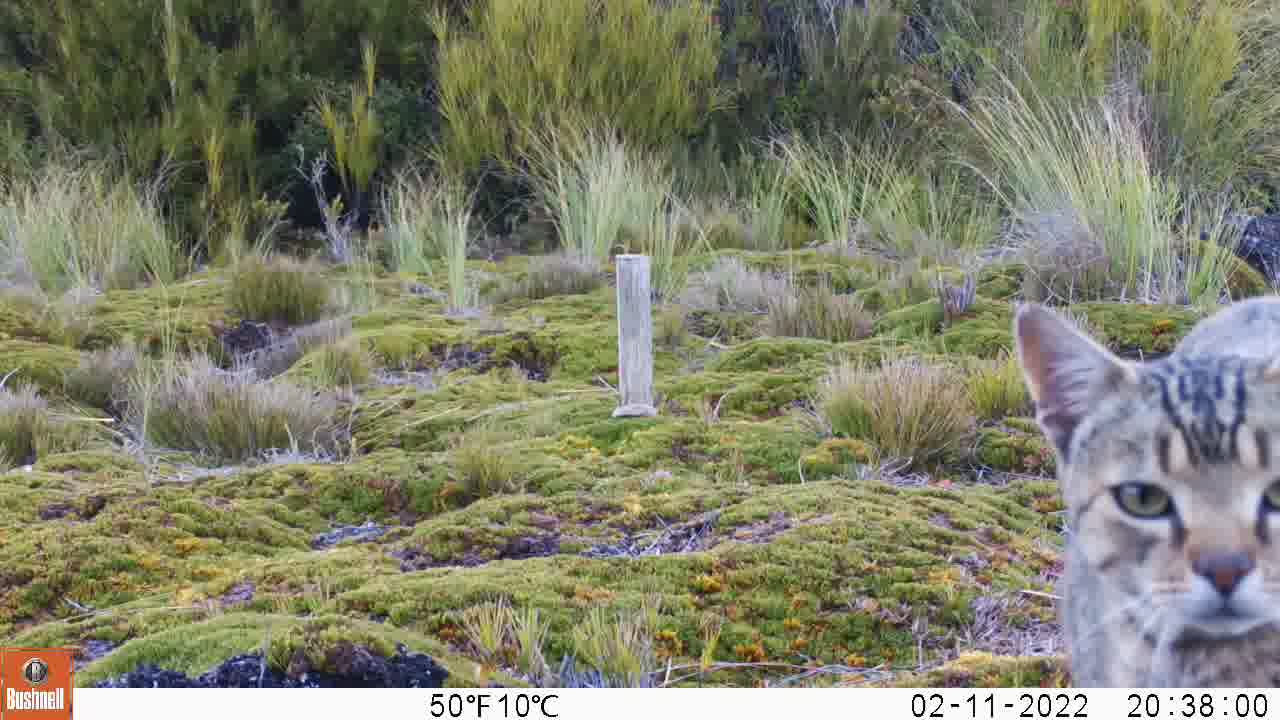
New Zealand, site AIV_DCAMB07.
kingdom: Animalia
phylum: Chordata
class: Mammalia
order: Carnivora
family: Felidae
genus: Felis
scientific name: Felis catus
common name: domestic cat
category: cat